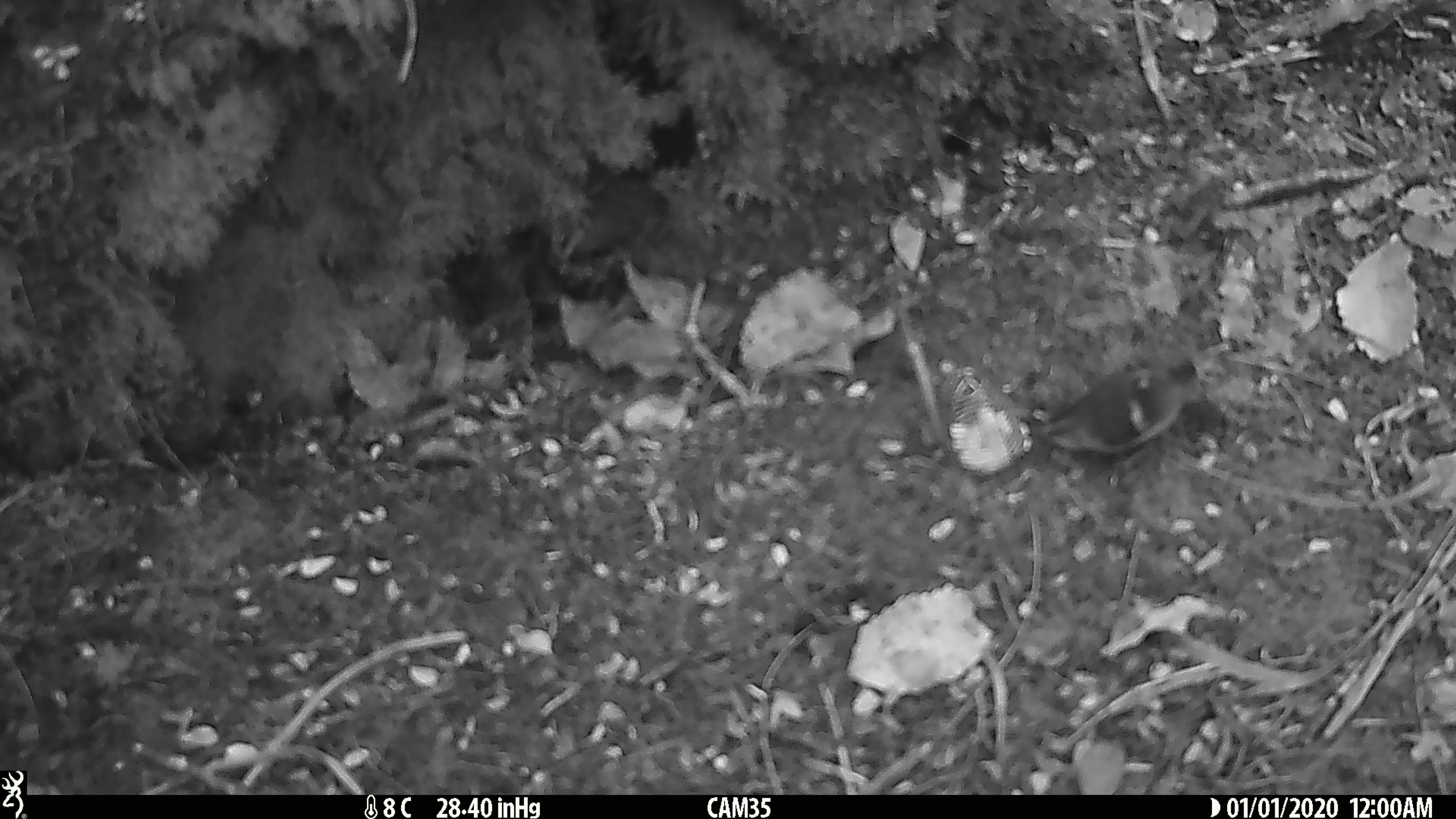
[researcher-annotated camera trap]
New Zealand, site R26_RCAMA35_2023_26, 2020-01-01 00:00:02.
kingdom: Animalia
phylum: Chordata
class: Aves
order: Passeriformes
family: Acanthisittidae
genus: Acanthisitta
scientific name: Acanthisitta chloris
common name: rifleman